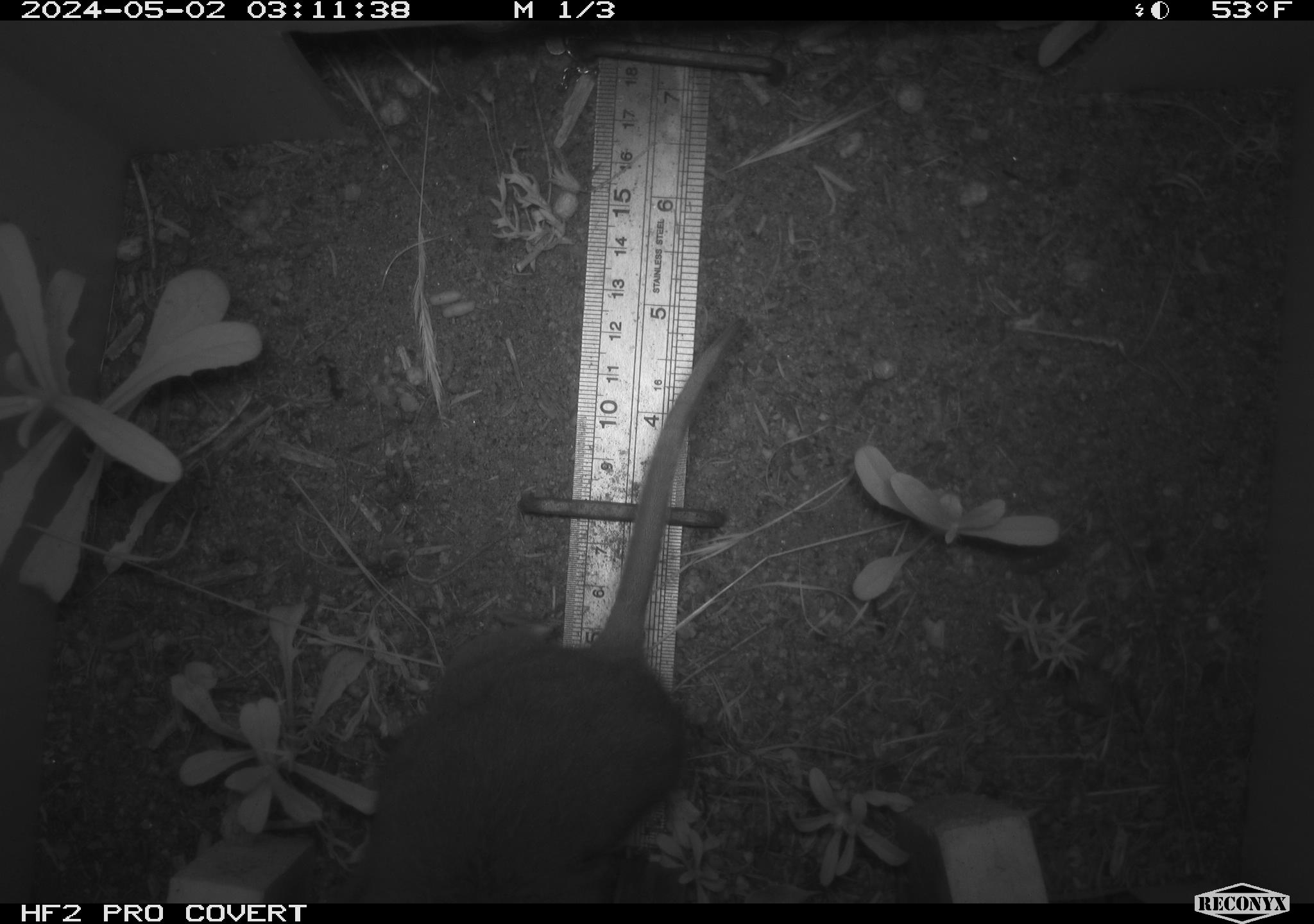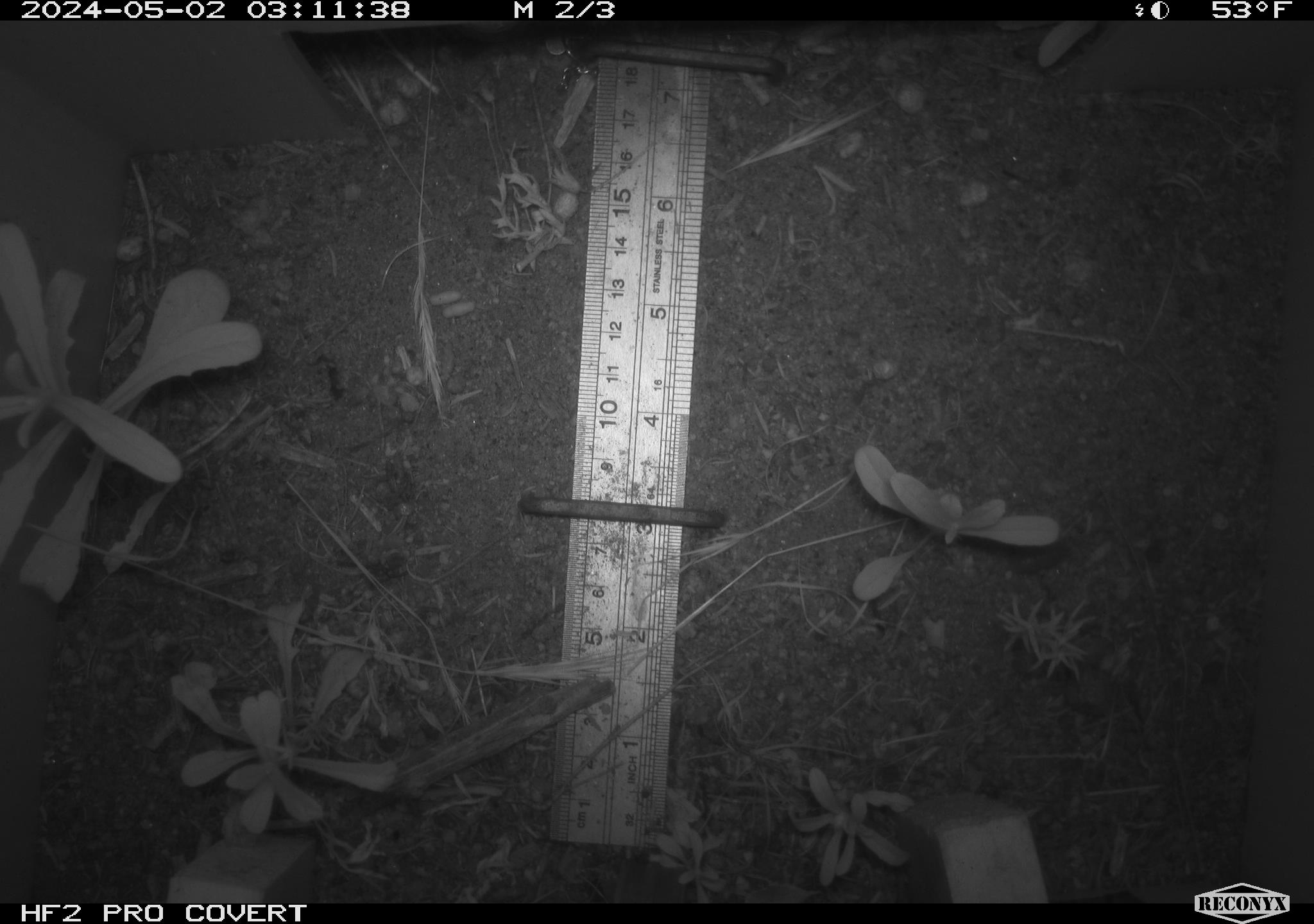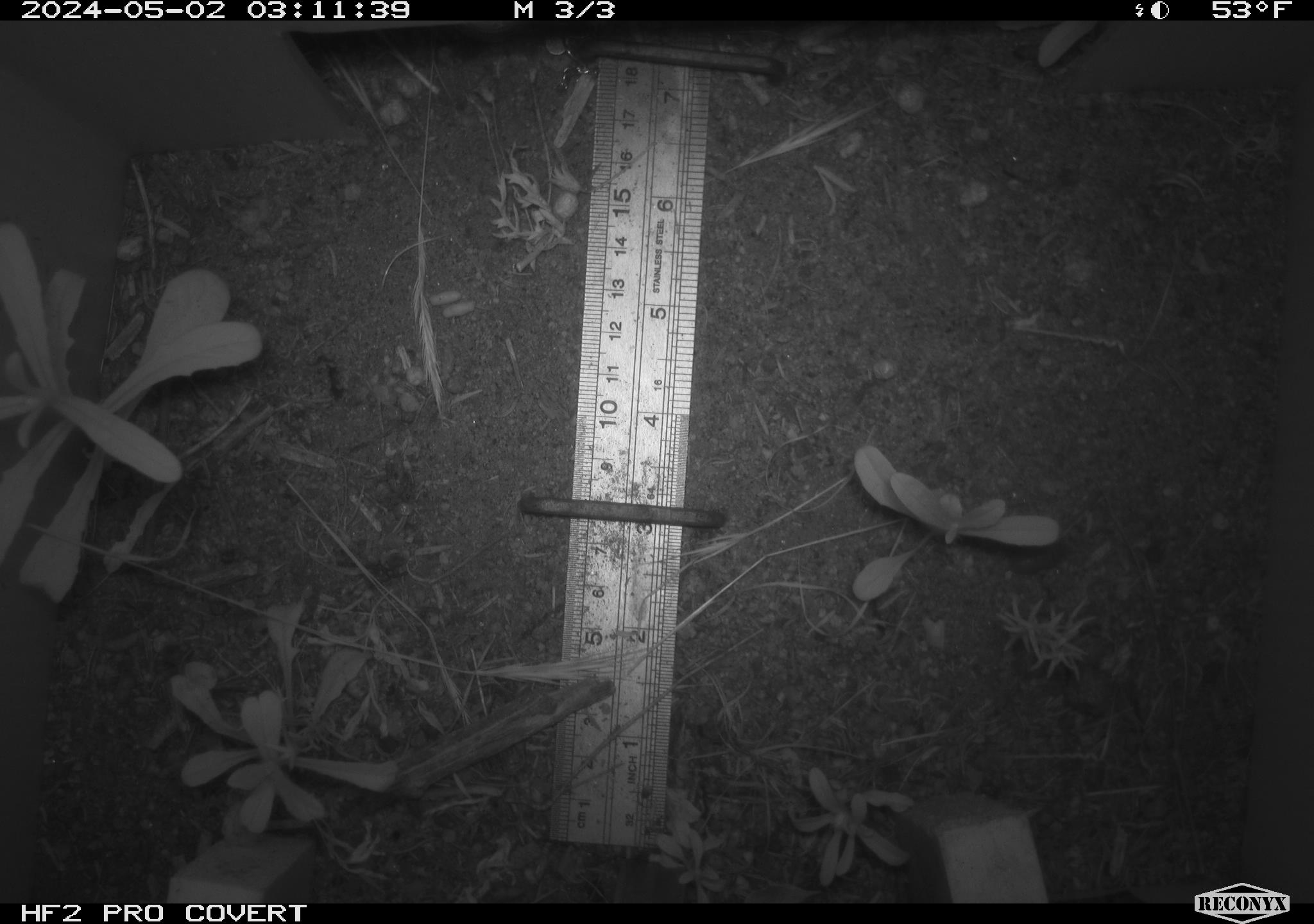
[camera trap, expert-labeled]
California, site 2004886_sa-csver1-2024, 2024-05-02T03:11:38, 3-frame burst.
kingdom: Animalia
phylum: Chordata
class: Mammalia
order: Rodentia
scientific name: Rodentia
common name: rodent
Rodent (Rodentia).